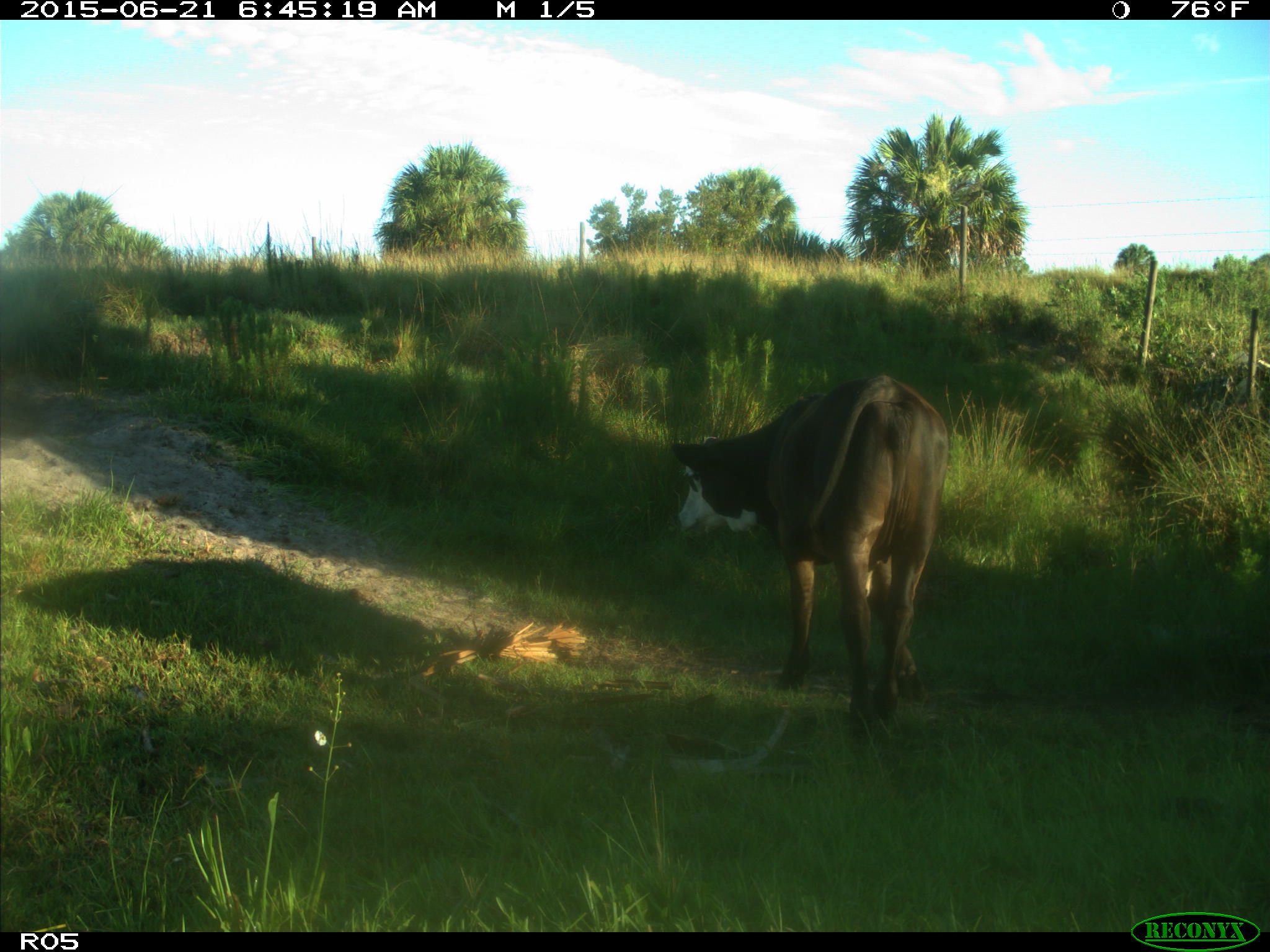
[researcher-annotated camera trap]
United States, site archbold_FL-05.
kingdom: Animalia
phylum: Chordata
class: Mammalia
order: Artiodactyla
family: Bovidae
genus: Bos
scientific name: Bos taurus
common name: domestic cow